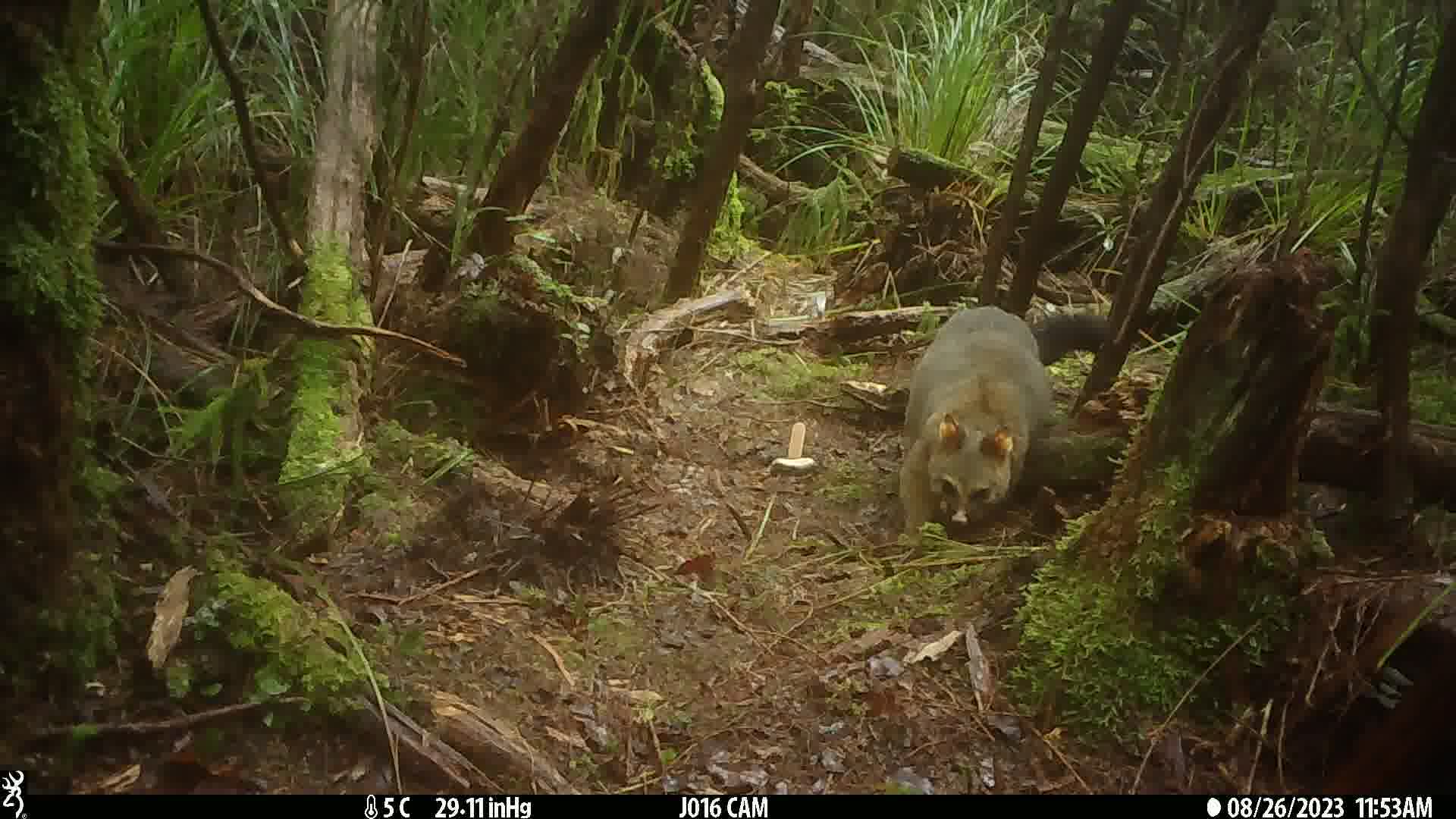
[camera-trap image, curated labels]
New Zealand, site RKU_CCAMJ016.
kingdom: Animalia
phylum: Chordata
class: Mammalia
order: Diprotodontia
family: Phalangeridae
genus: Trichosurus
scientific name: Trichosurus vulpecula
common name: common brushtail possum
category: possum